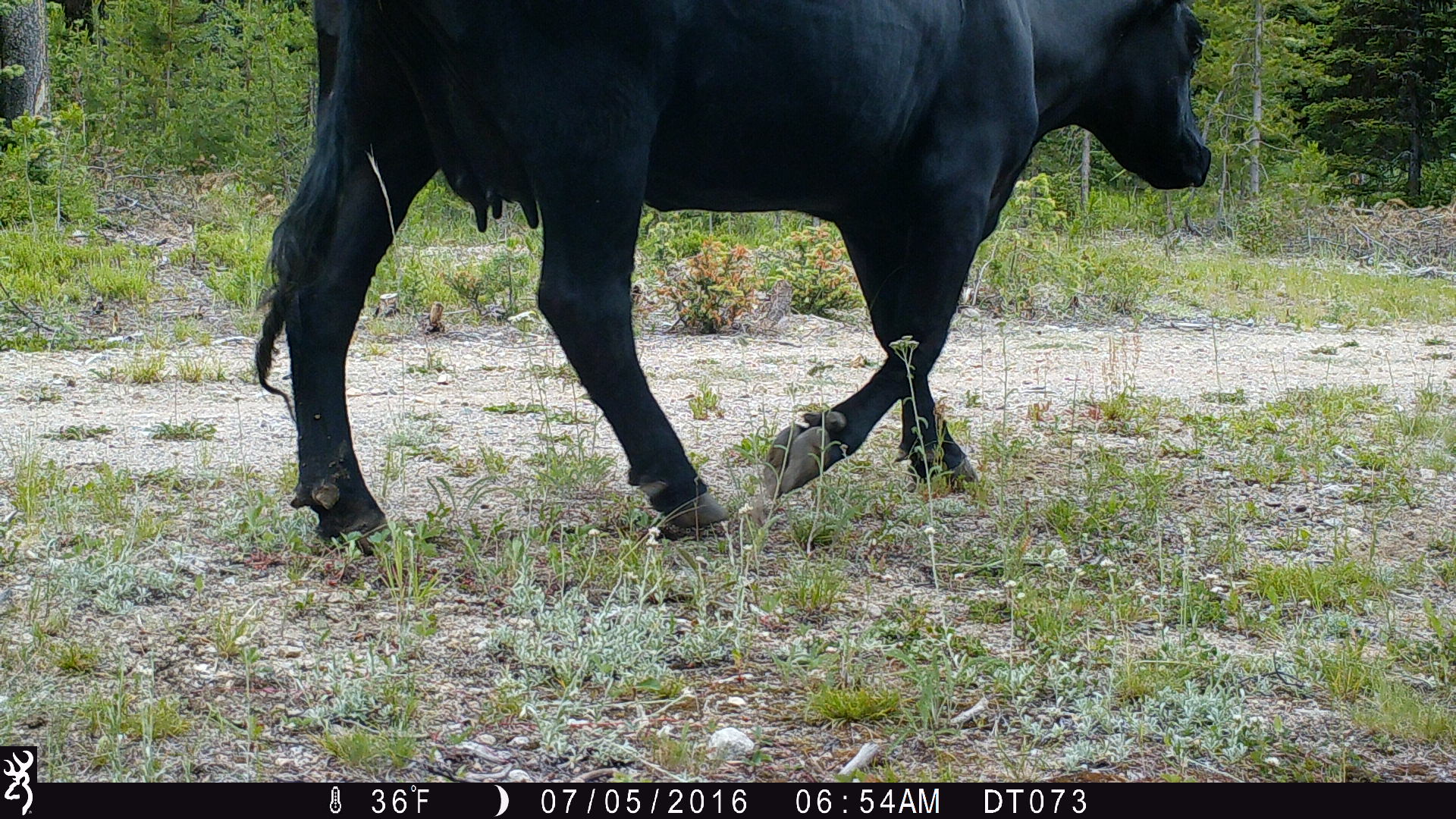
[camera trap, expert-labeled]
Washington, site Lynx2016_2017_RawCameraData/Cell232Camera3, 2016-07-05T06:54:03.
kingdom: Animalia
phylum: Chordata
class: Mammalia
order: Artiodactyla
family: Bovidae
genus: Bos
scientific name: Bos taurus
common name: domestic cattle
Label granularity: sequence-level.